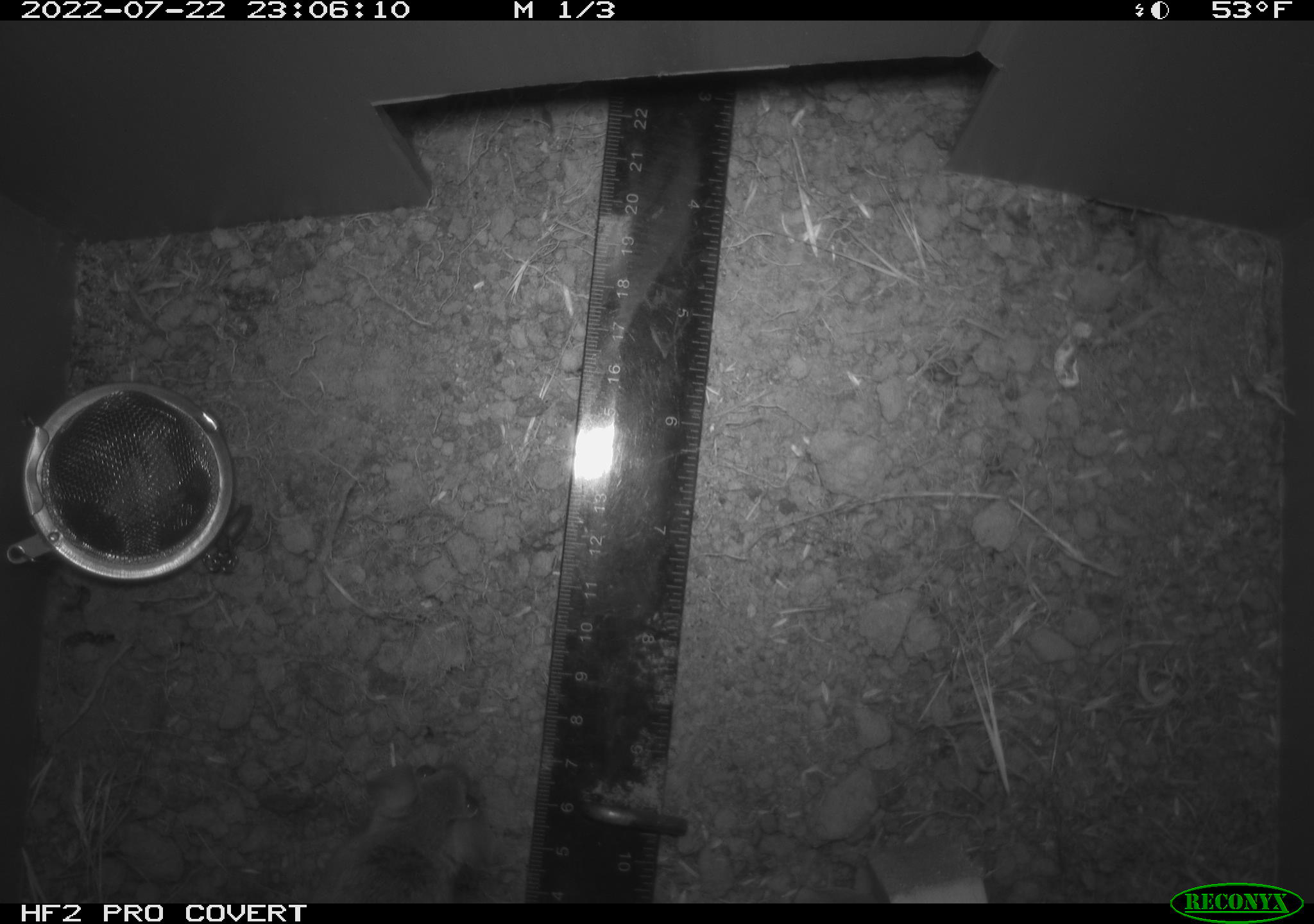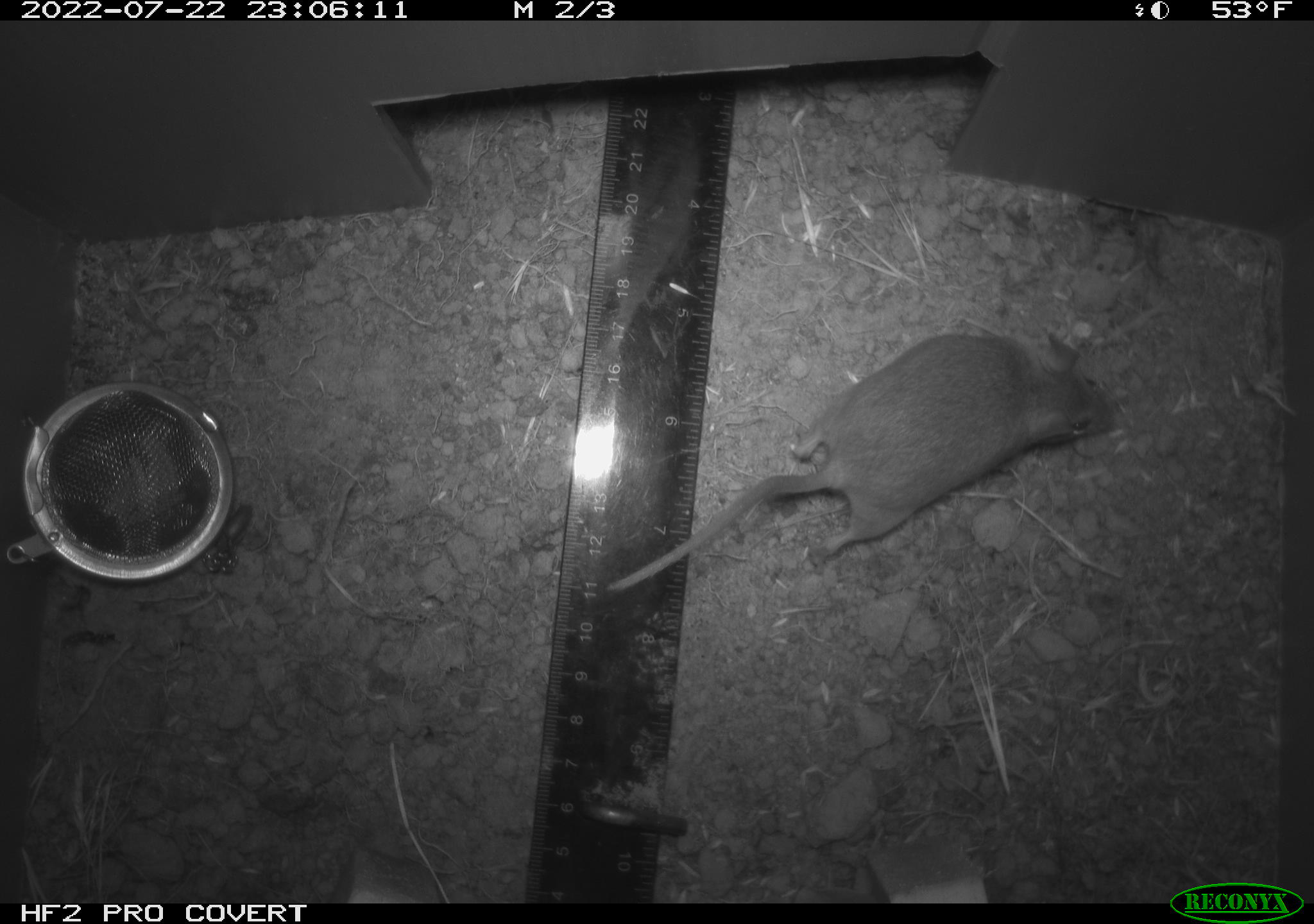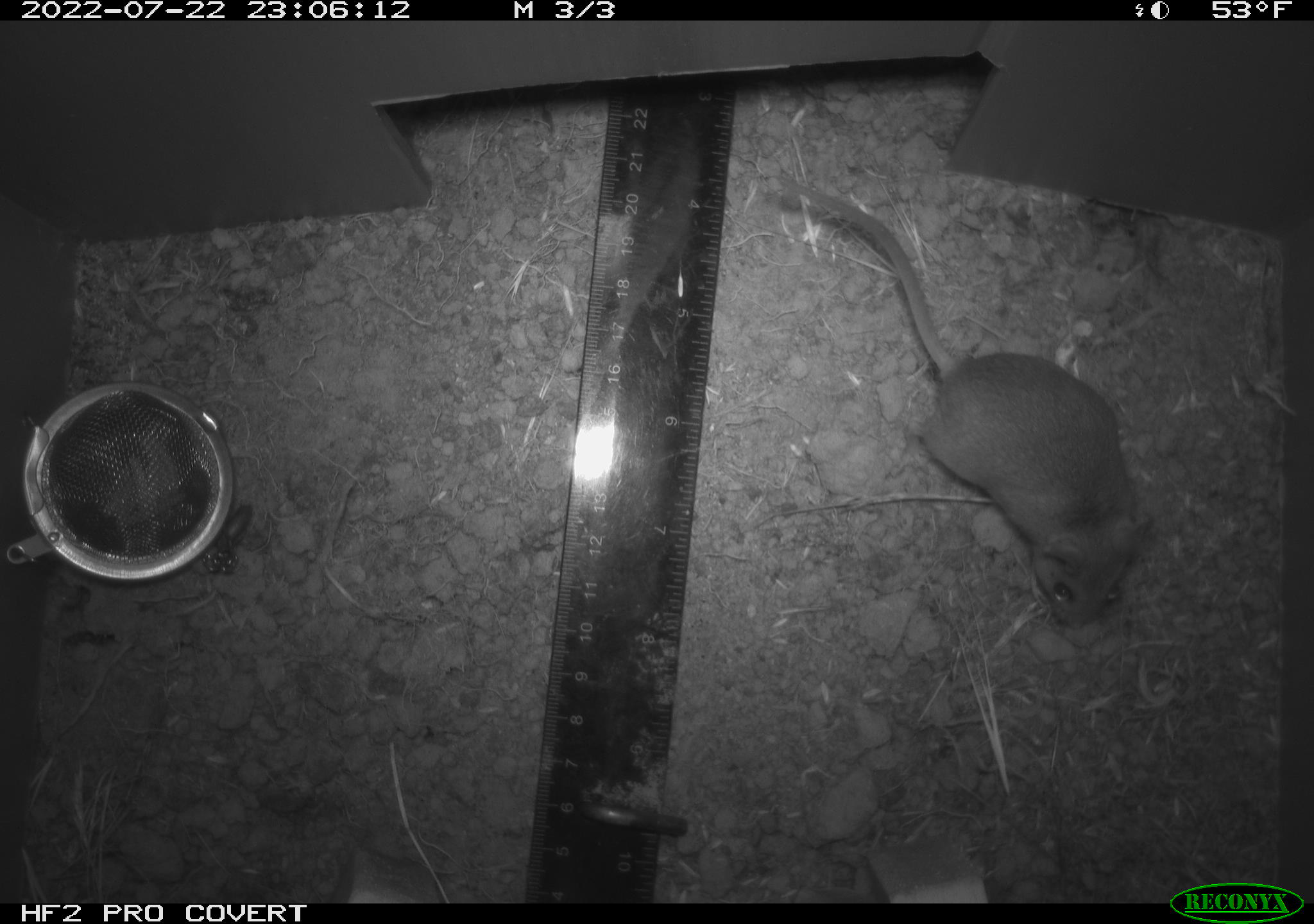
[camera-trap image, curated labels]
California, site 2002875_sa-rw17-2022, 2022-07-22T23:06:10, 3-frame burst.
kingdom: Animalia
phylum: Chordata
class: Mammalia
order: Rodentia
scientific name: Rodentia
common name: mouse species